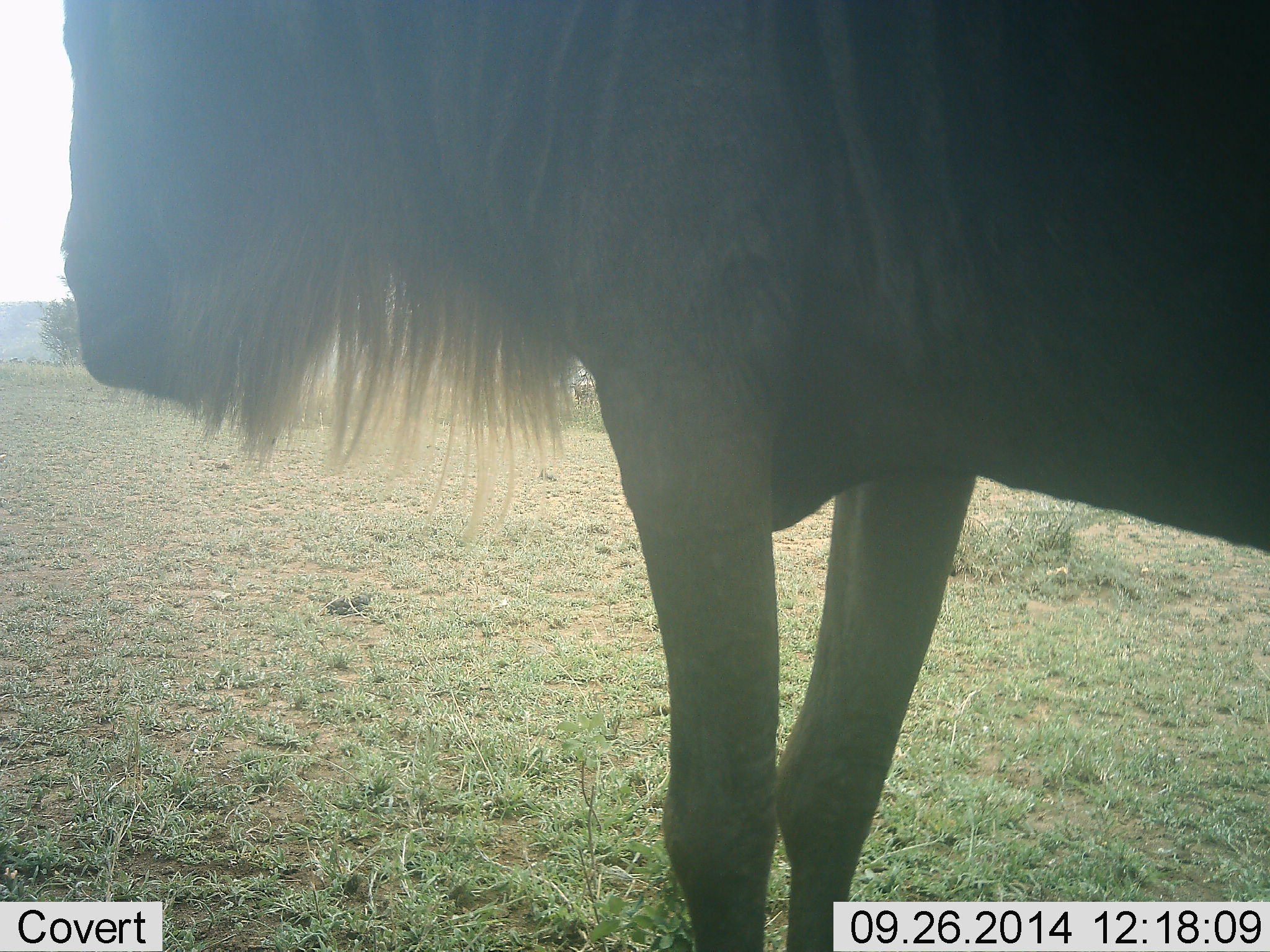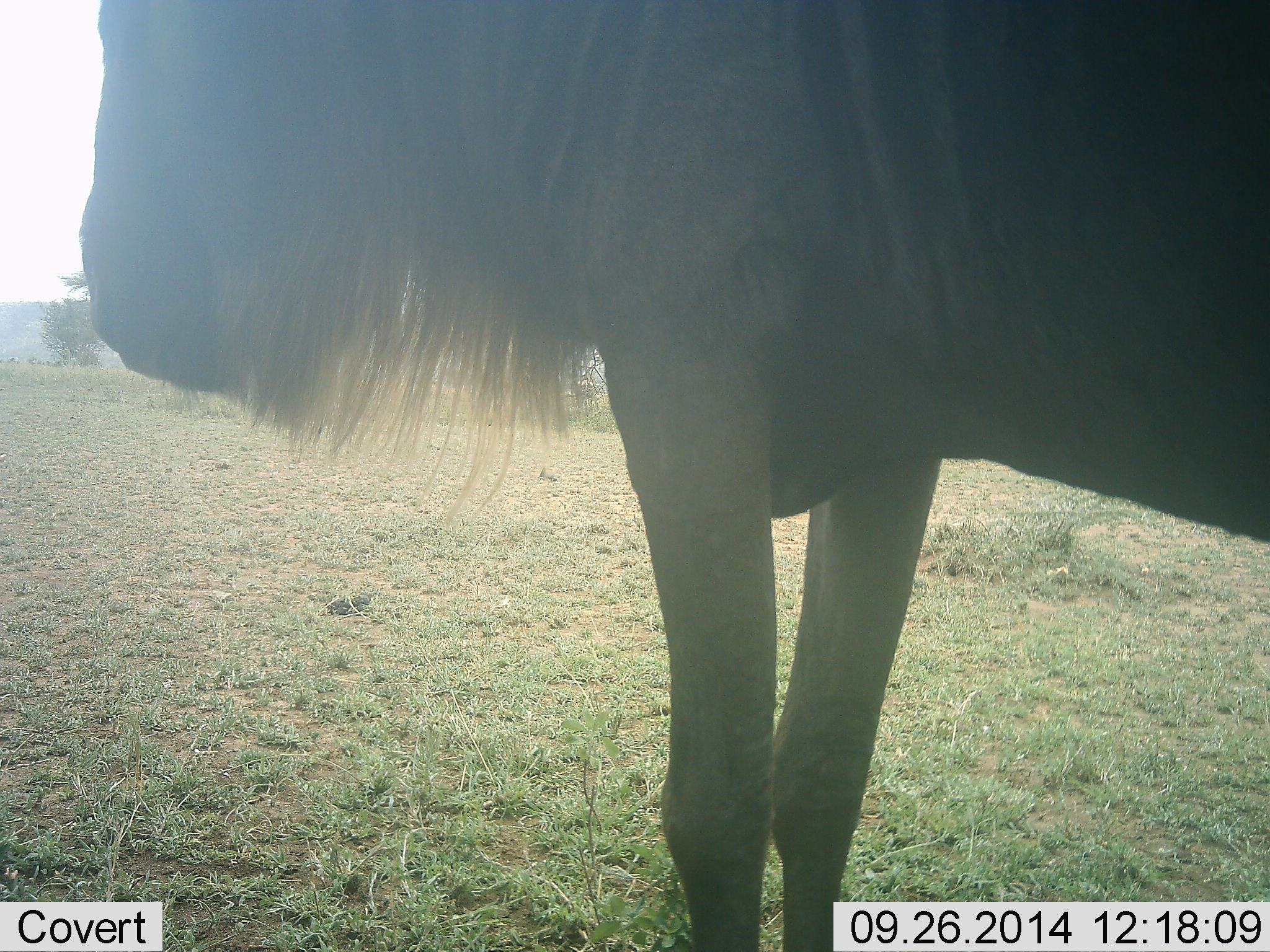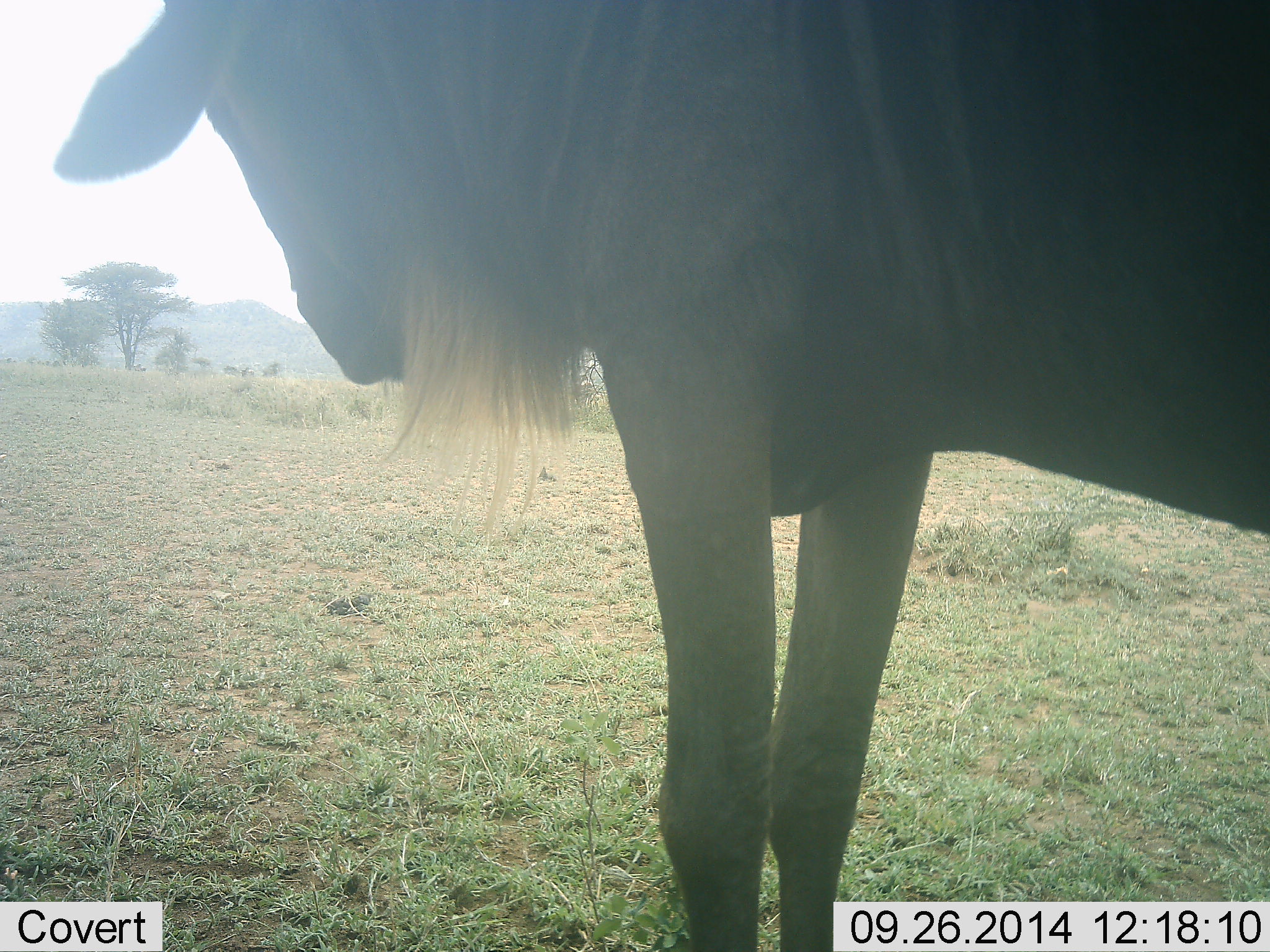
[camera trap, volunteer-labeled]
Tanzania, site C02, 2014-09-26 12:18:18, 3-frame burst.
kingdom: Animalia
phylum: Chordata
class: Mammalia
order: Artiodactyla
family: Bovidae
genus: Connochaetes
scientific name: Connochaetes taurinus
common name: blue wildebeest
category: wildebeest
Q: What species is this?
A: Wildebeest (blue wildebeest) (Connochaetes taurinus).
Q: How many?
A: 1.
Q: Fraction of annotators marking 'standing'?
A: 100%.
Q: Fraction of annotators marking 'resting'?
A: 0%.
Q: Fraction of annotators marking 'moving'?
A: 0%.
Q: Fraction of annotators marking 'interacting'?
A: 0%.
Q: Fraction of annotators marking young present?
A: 0%.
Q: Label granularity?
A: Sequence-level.